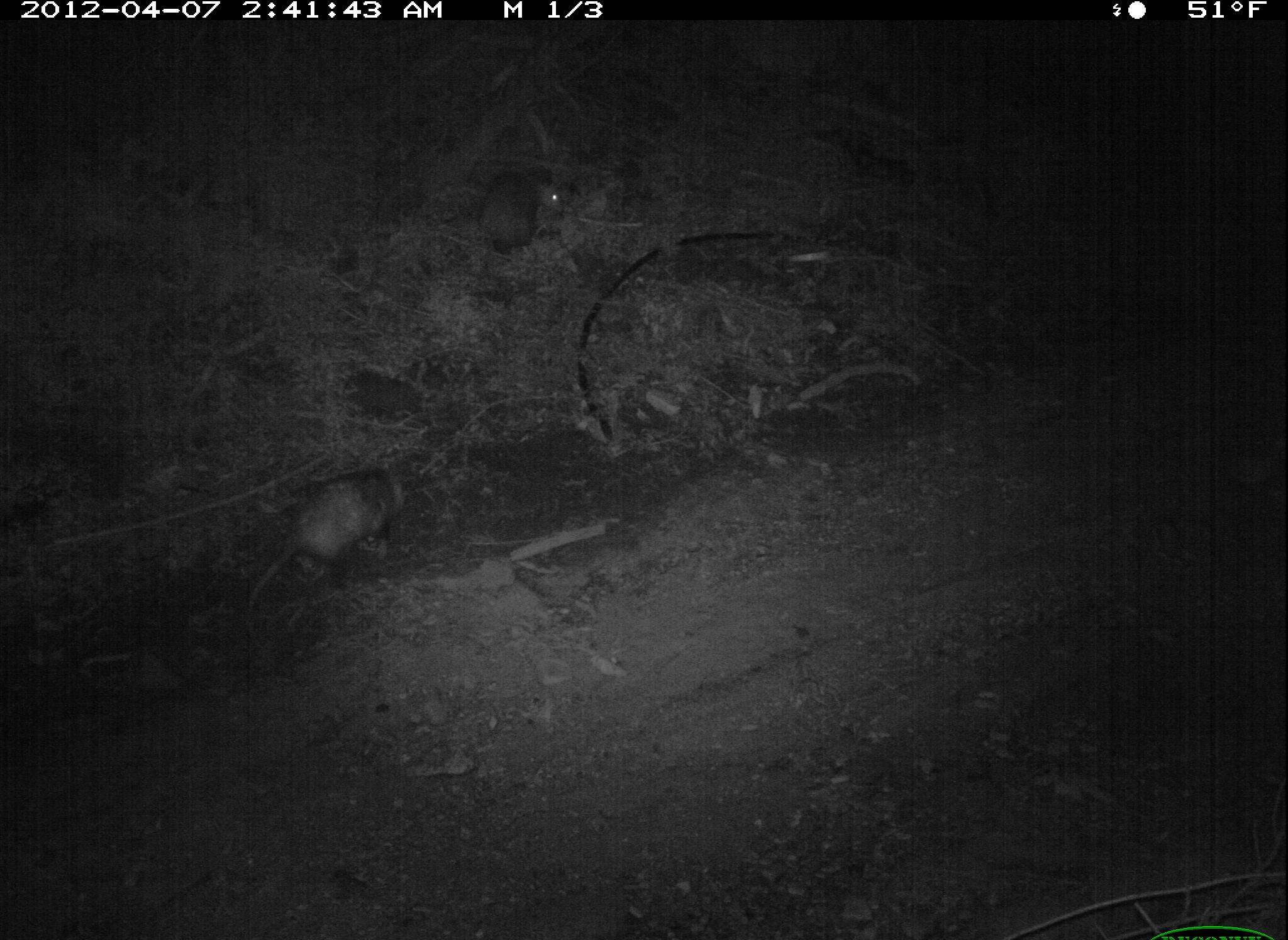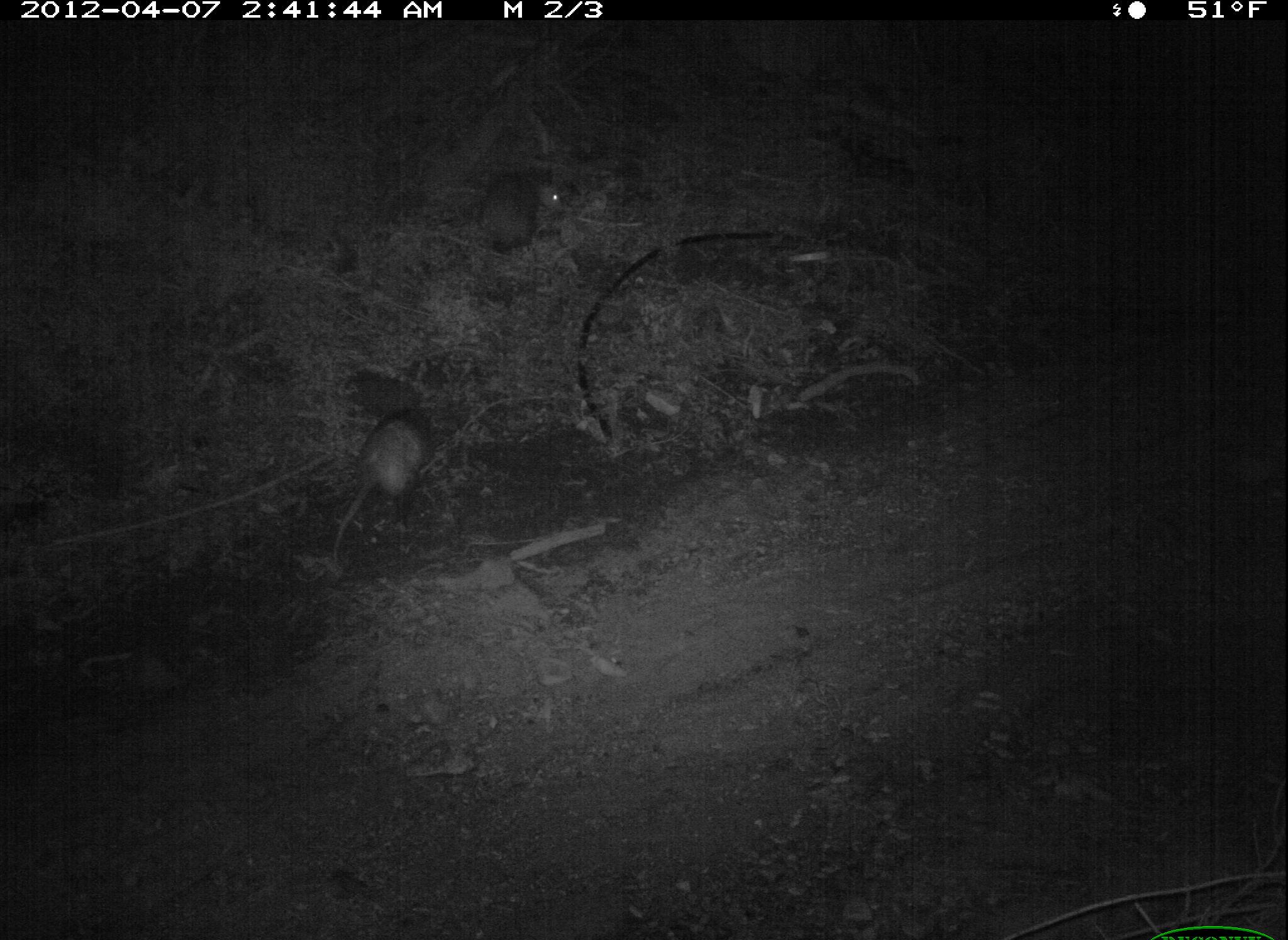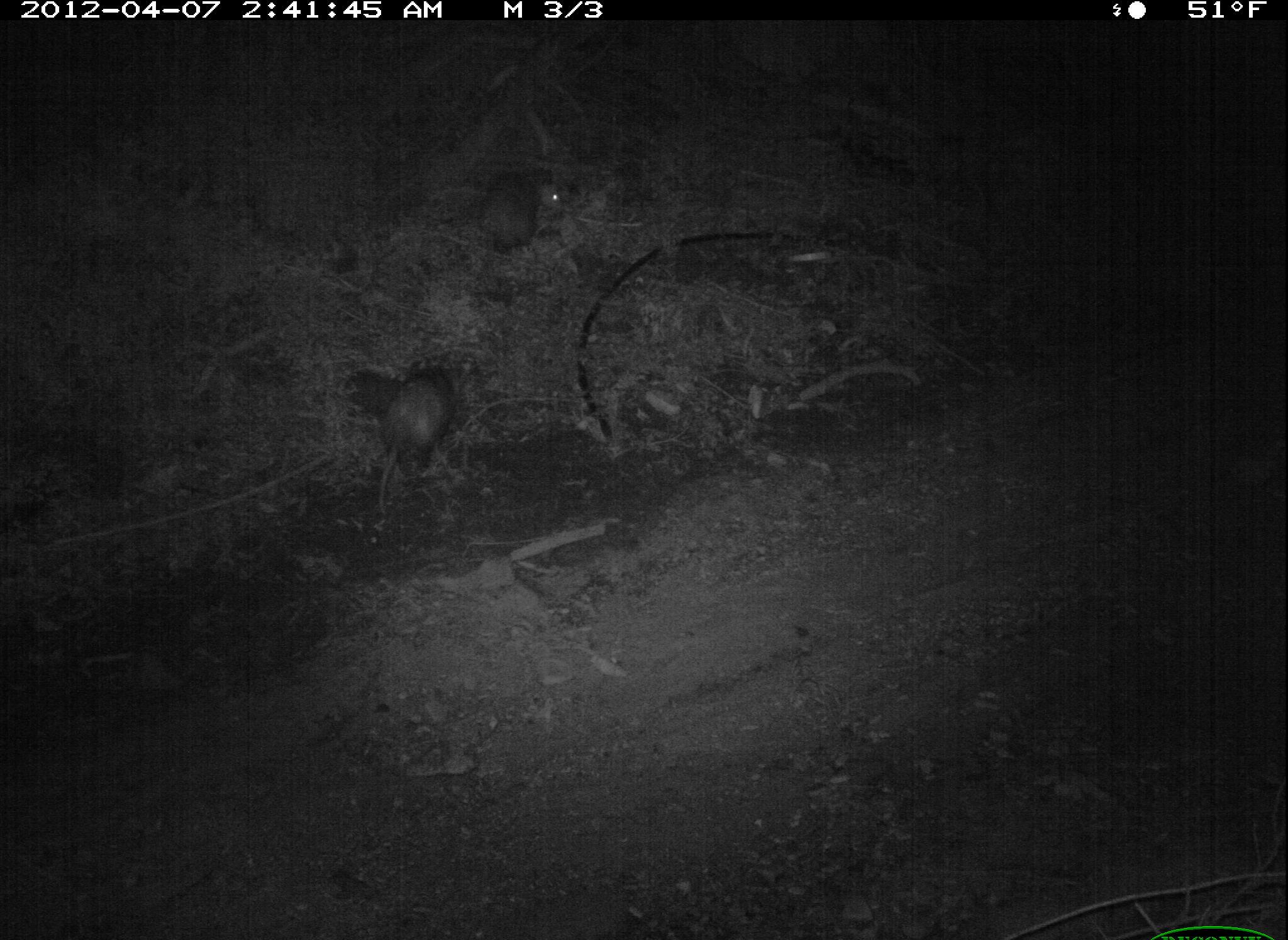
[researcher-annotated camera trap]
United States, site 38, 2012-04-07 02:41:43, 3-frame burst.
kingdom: Animalia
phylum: Chordata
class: Mammalia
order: Didelphimorphia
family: Didelphidae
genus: Didelphis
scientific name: Didelphis virginiana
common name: virginia opossum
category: opossum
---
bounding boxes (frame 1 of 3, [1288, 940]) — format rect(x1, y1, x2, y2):
opossum: rect(237, 453, 425, 648); rect(459, 148, 592, 272)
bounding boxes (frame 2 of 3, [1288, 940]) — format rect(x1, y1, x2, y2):
opossum: rect(324, 398, 441, 572)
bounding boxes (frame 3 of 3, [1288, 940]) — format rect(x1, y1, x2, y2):
opossum: rect(346, 348, 486, 522); rect(443, 151, 591, 283)